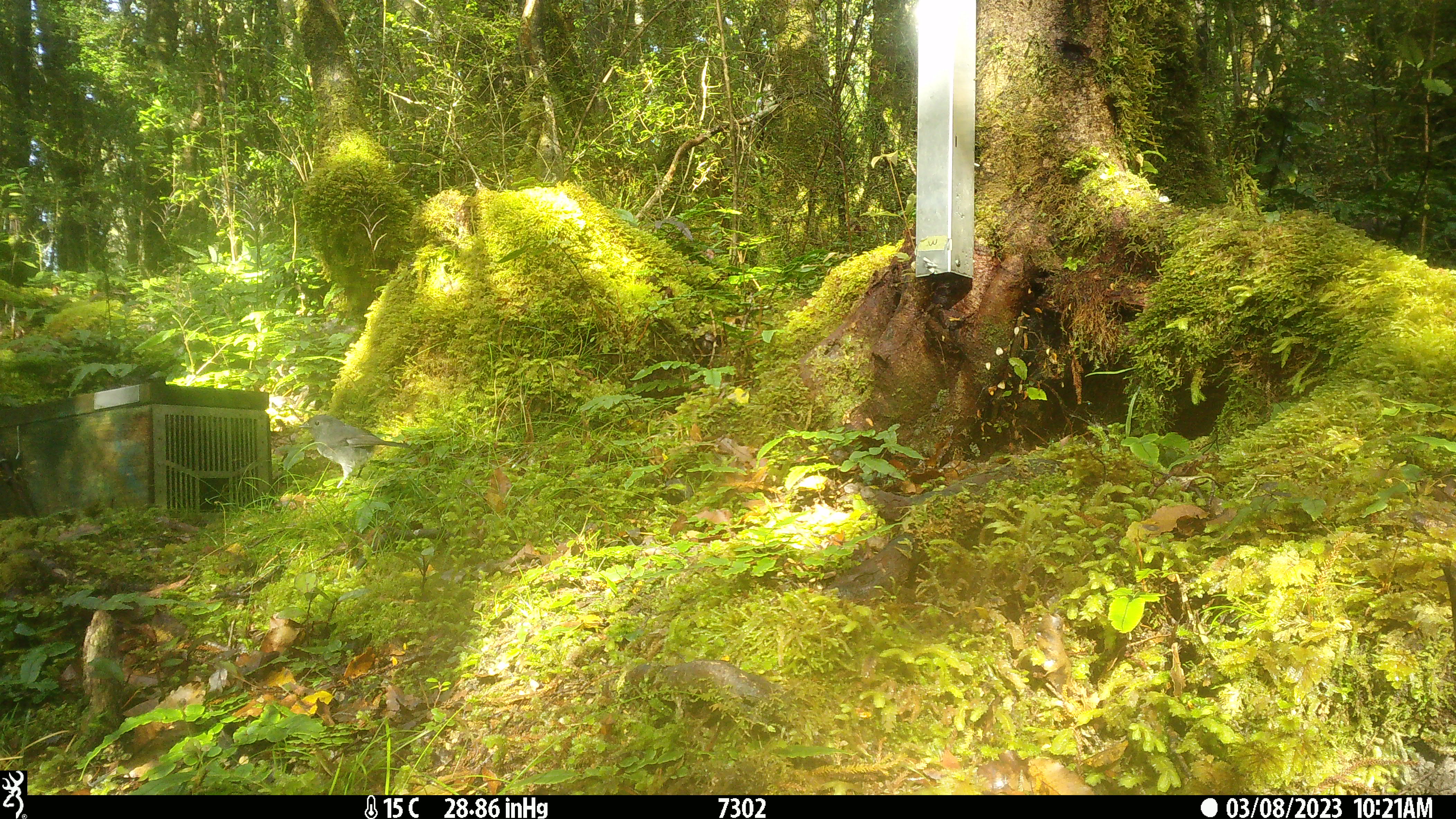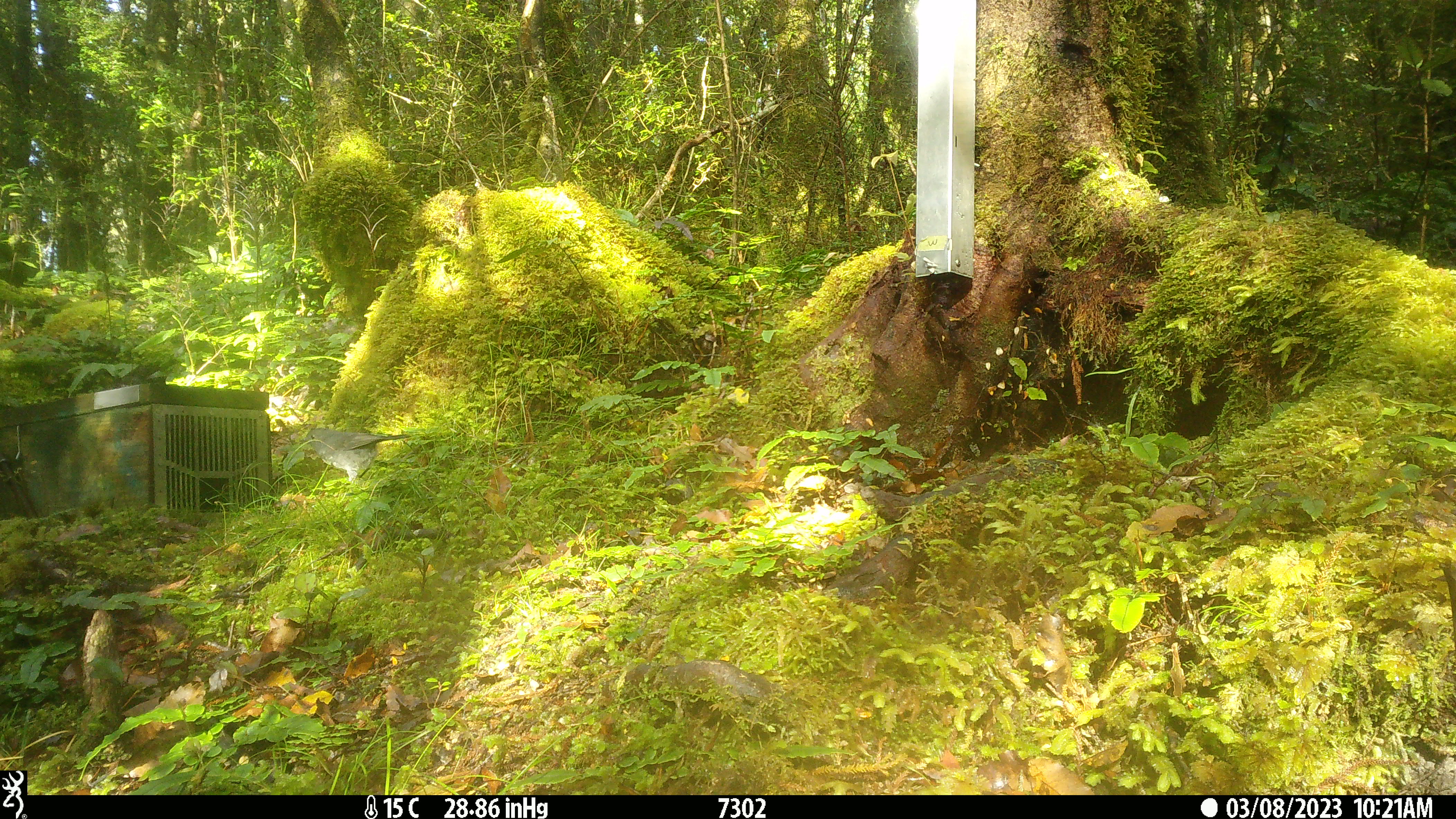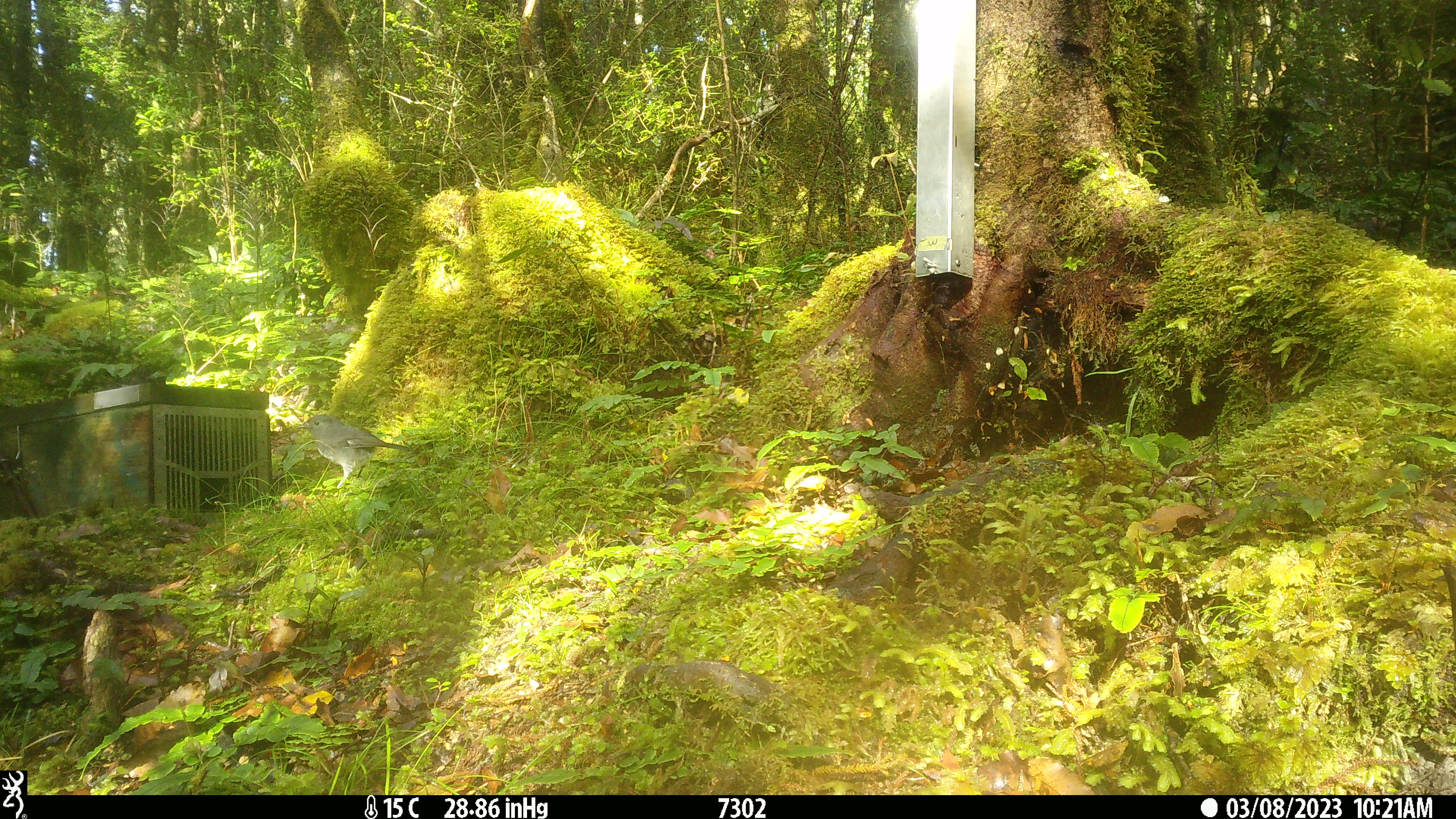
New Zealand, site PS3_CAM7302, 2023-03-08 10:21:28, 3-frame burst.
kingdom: Animalia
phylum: Chordata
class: Aves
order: Passeriformes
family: Petroicidae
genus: Petroica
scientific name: Petroica australis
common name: new zealand robin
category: robin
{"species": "robin (new zealand robin) (Petroica australis)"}